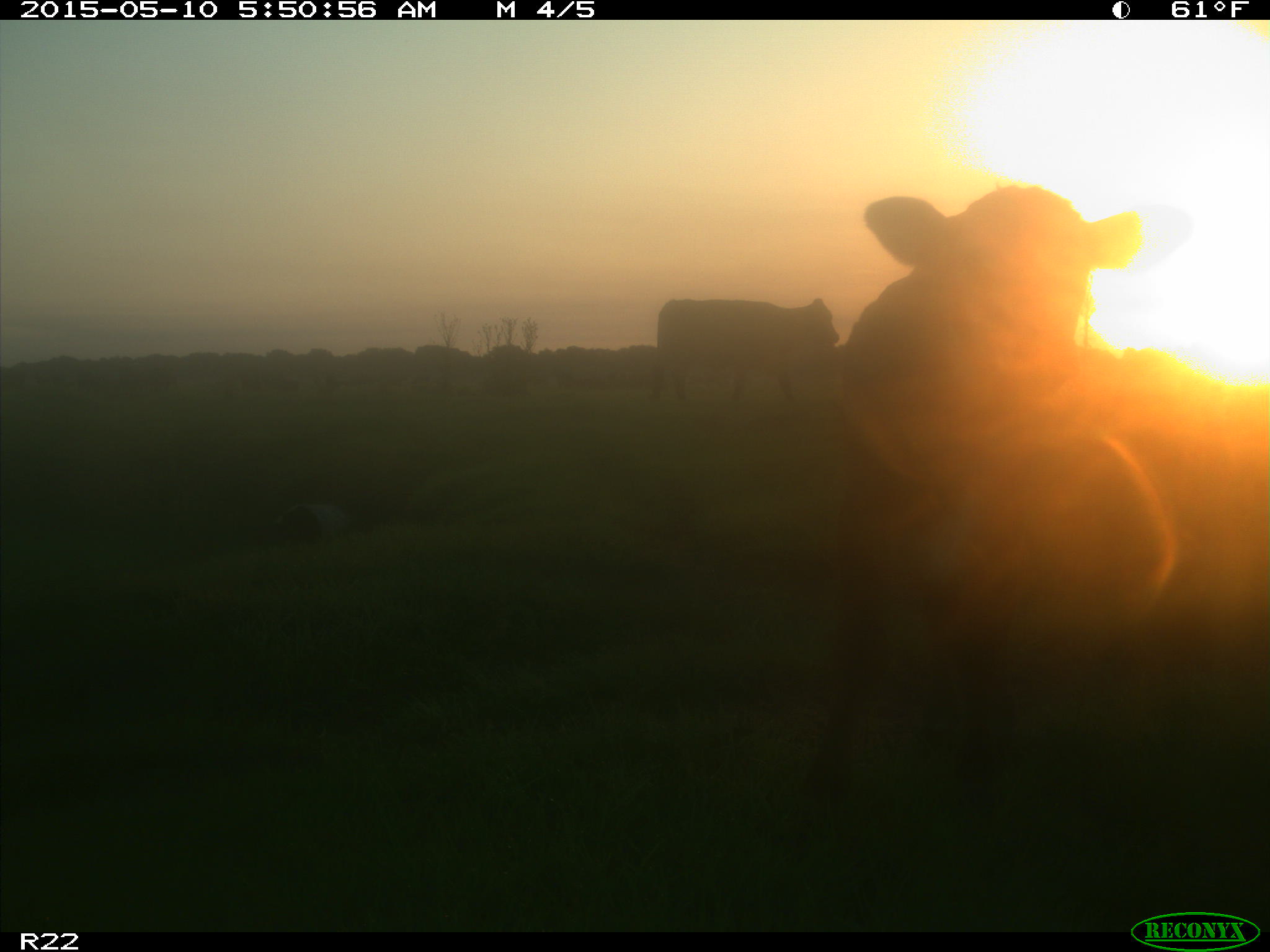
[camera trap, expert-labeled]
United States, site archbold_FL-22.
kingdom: Animalia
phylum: Chordata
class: Mammalia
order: Artiodactyla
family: Bovidae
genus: Bos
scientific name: Bos taurus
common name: domestic cow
Bos taurus (domestic cow).